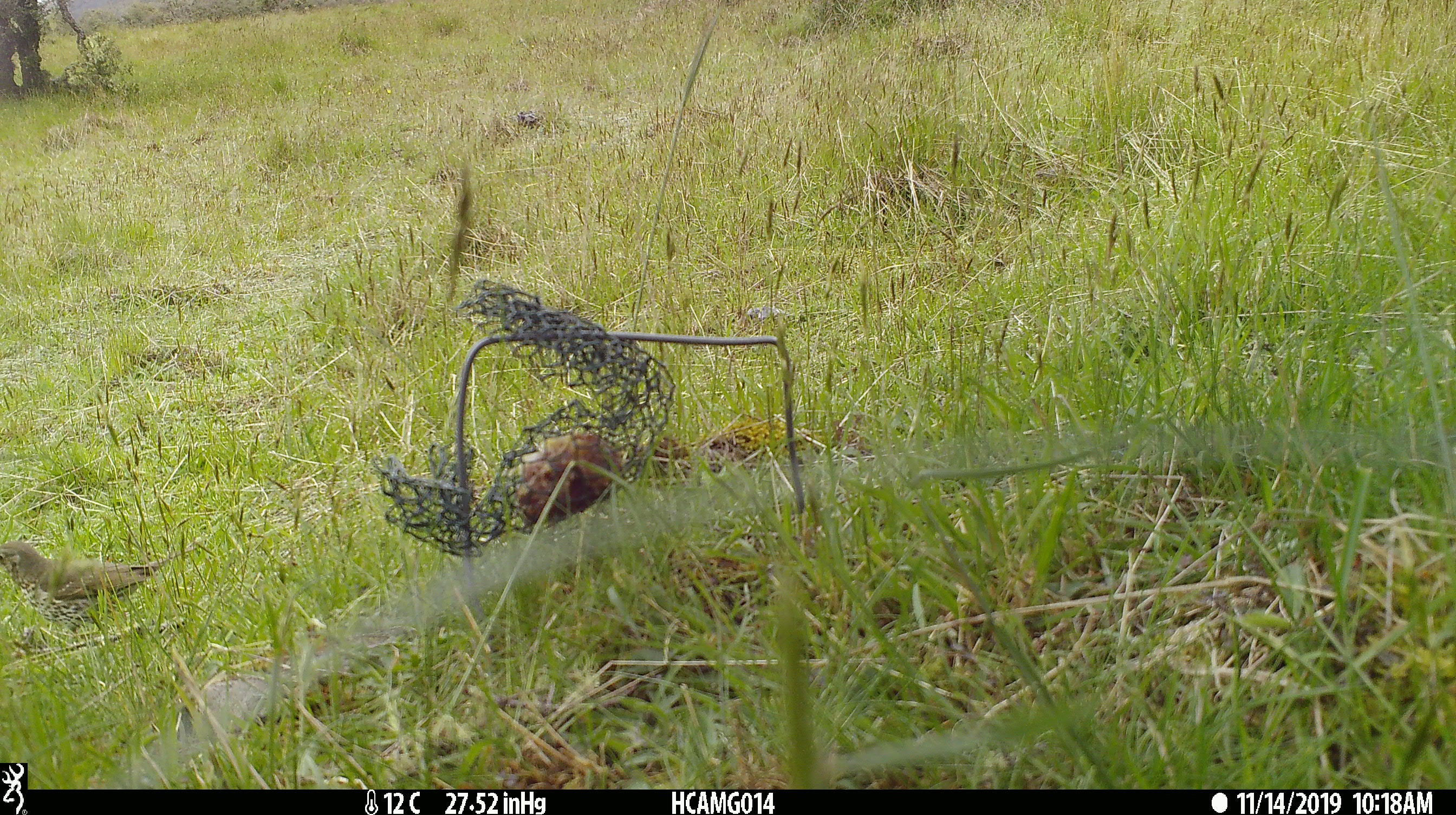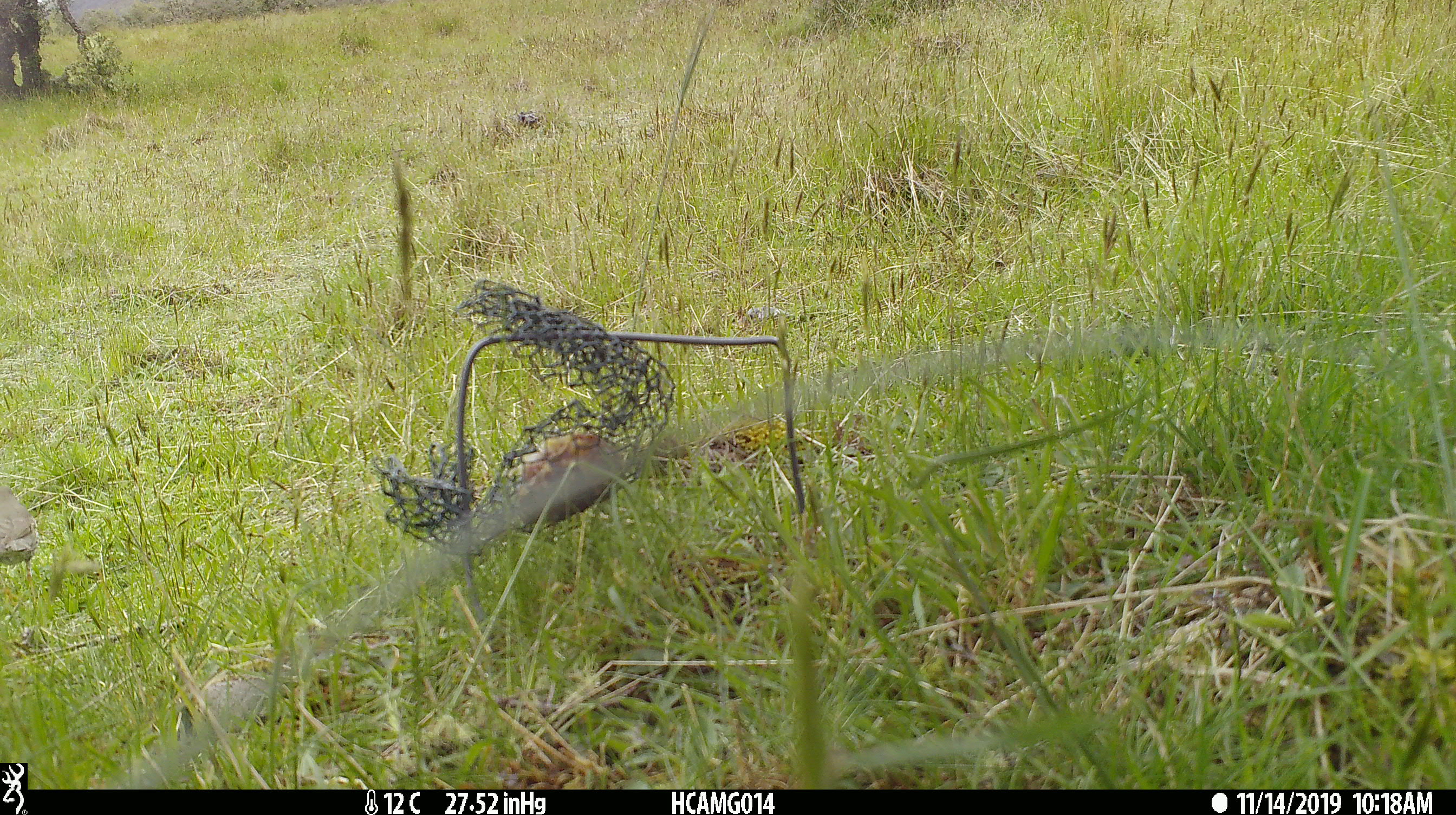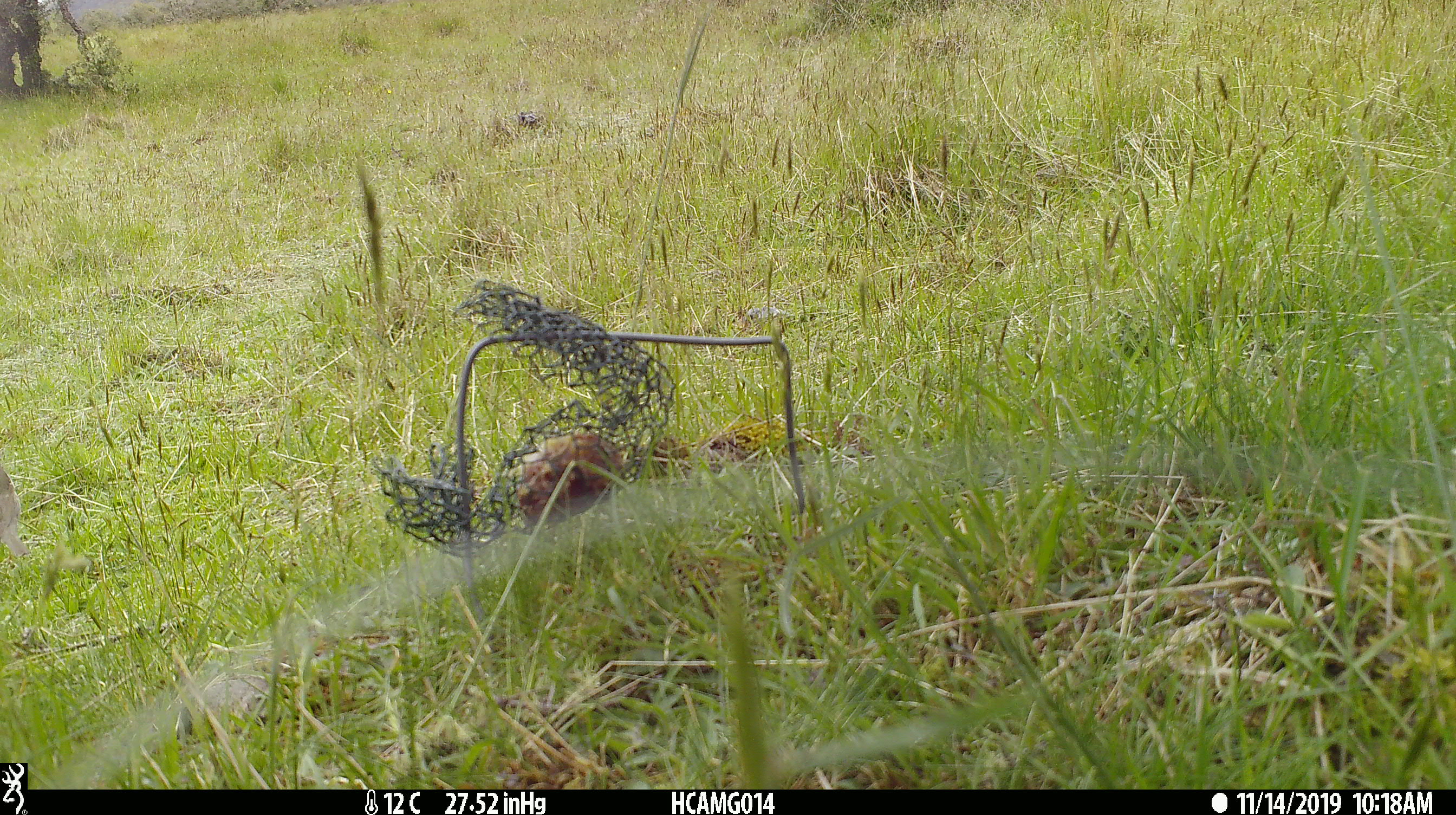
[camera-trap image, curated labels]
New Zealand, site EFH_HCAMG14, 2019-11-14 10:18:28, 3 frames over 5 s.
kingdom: Animalia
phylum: Chordata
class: Aves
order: Passeriformes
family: Turdidae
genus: Turdus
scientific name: Turdus philomelos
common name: song thrush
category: thrush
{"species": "thrush (song thrush) (Turdus philomelos)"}